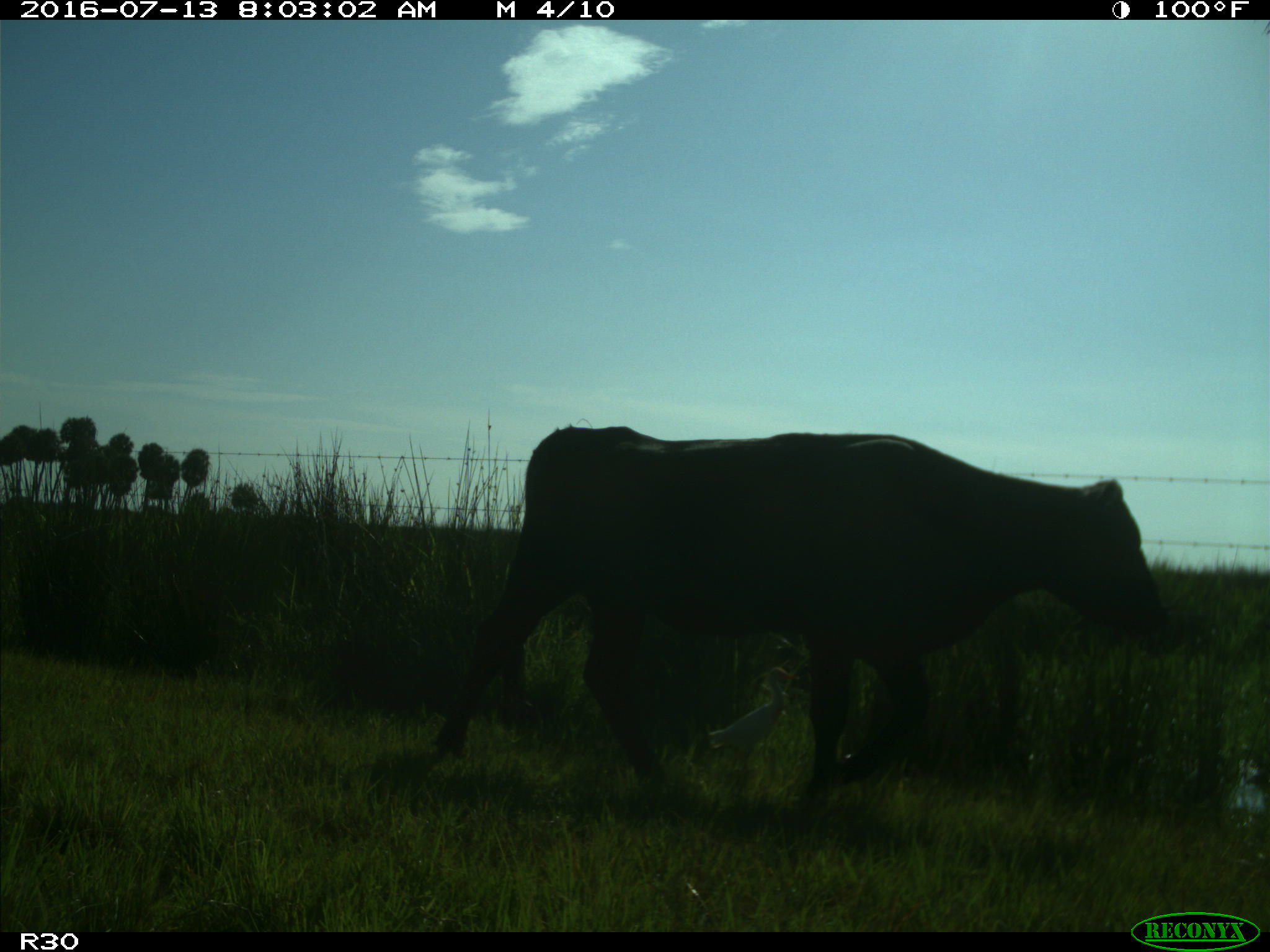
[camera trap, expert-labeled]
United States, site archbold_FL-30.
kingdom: Animalia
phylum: Chordata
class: Mammalia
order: Artiodactyla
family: Bovidae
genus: Bos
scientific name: Bos taurus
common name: domestic cow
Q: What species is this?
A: Bos taurus (domestic cow).